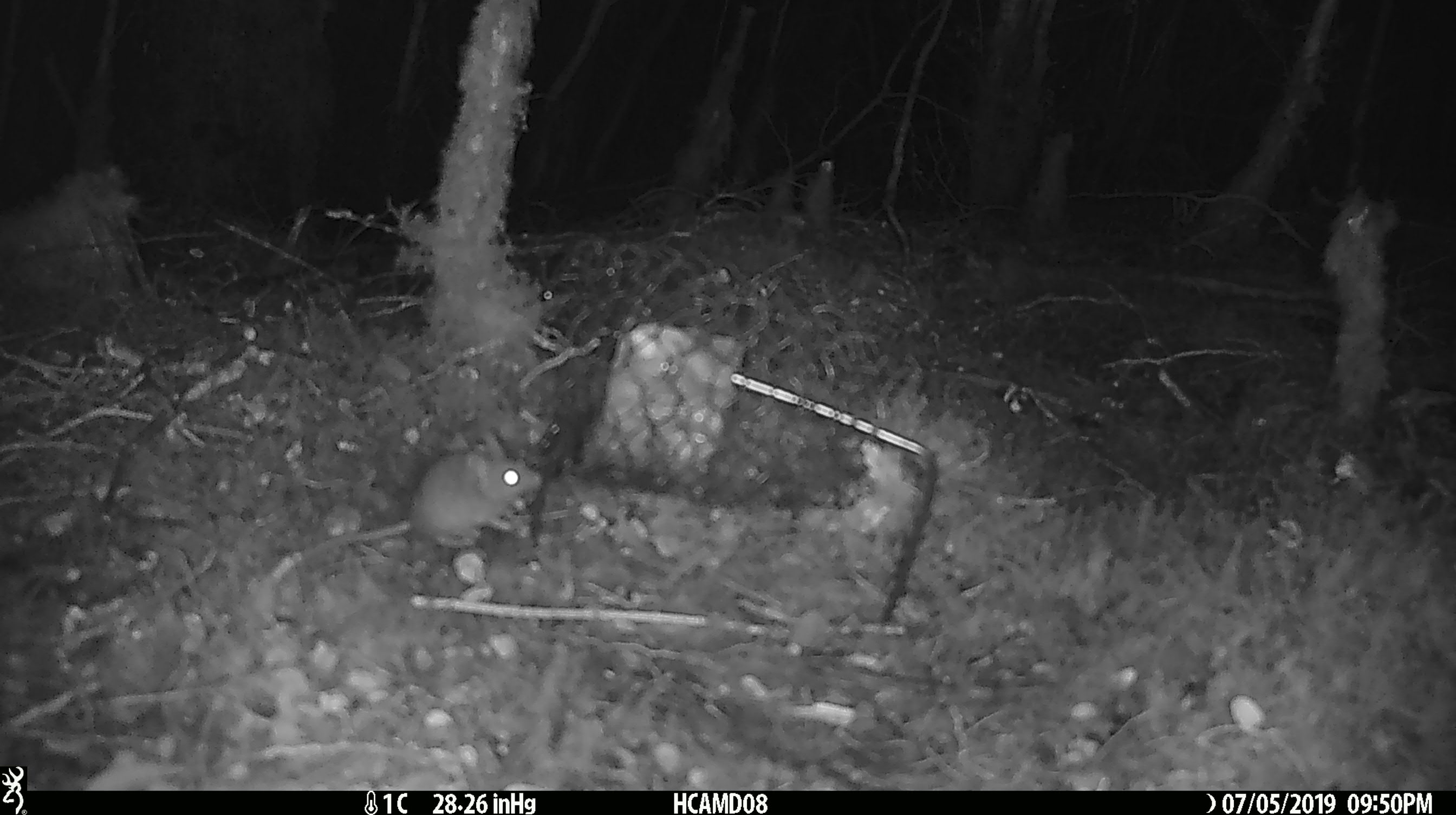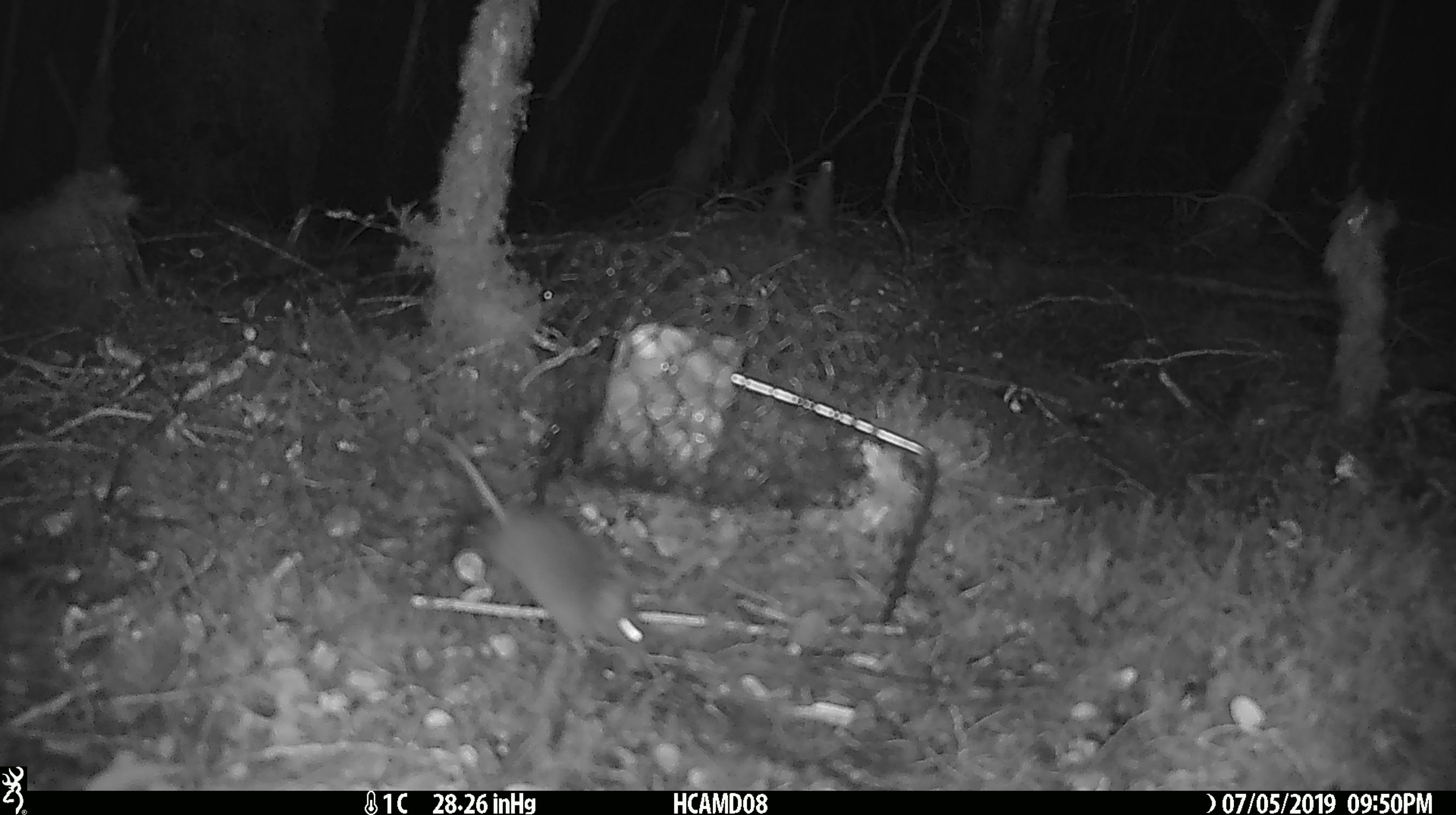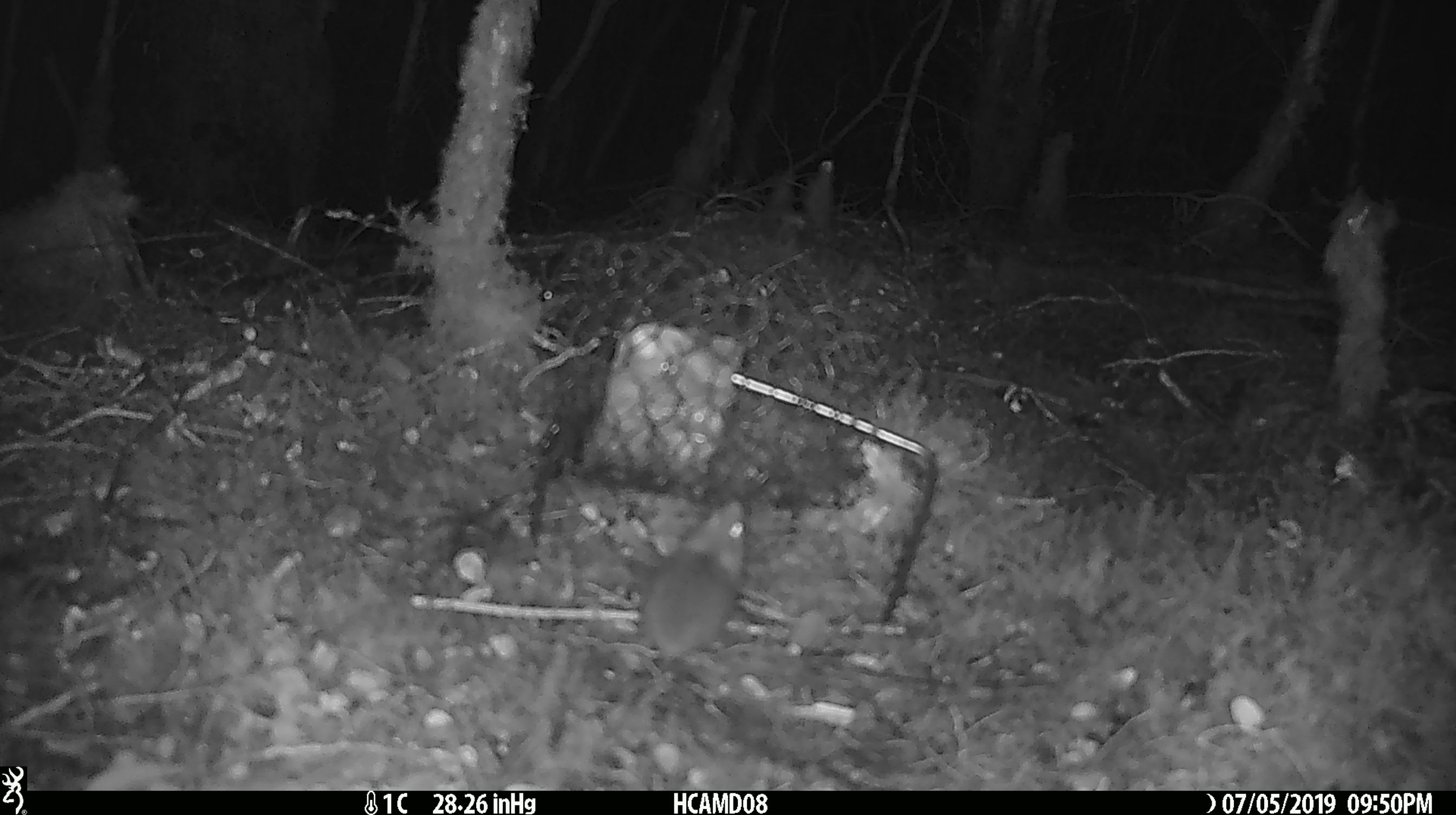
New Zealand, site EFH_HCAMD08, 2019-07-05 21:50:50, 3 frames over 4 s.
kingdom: Animalia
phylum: Chordata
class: Mammalia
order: Rodentia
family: Muridae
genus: Mus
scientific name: Mus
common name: mouse